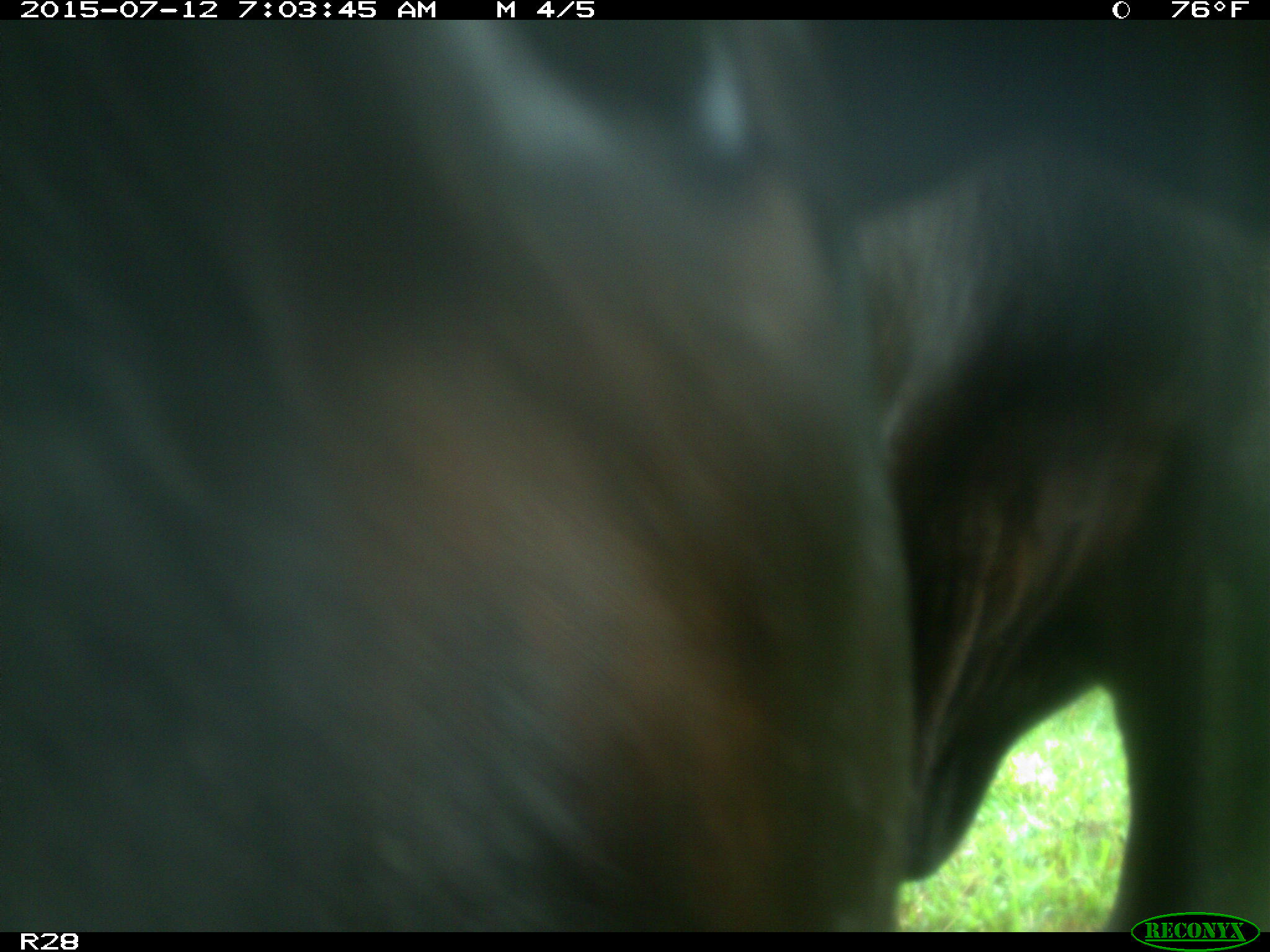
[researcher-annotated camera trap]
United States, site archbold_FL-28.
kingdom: Animalia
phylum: Chordata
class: Mammalia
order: Artiodactyla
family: Bovidae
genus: Bos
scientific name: Bos taurus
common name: domestic cow